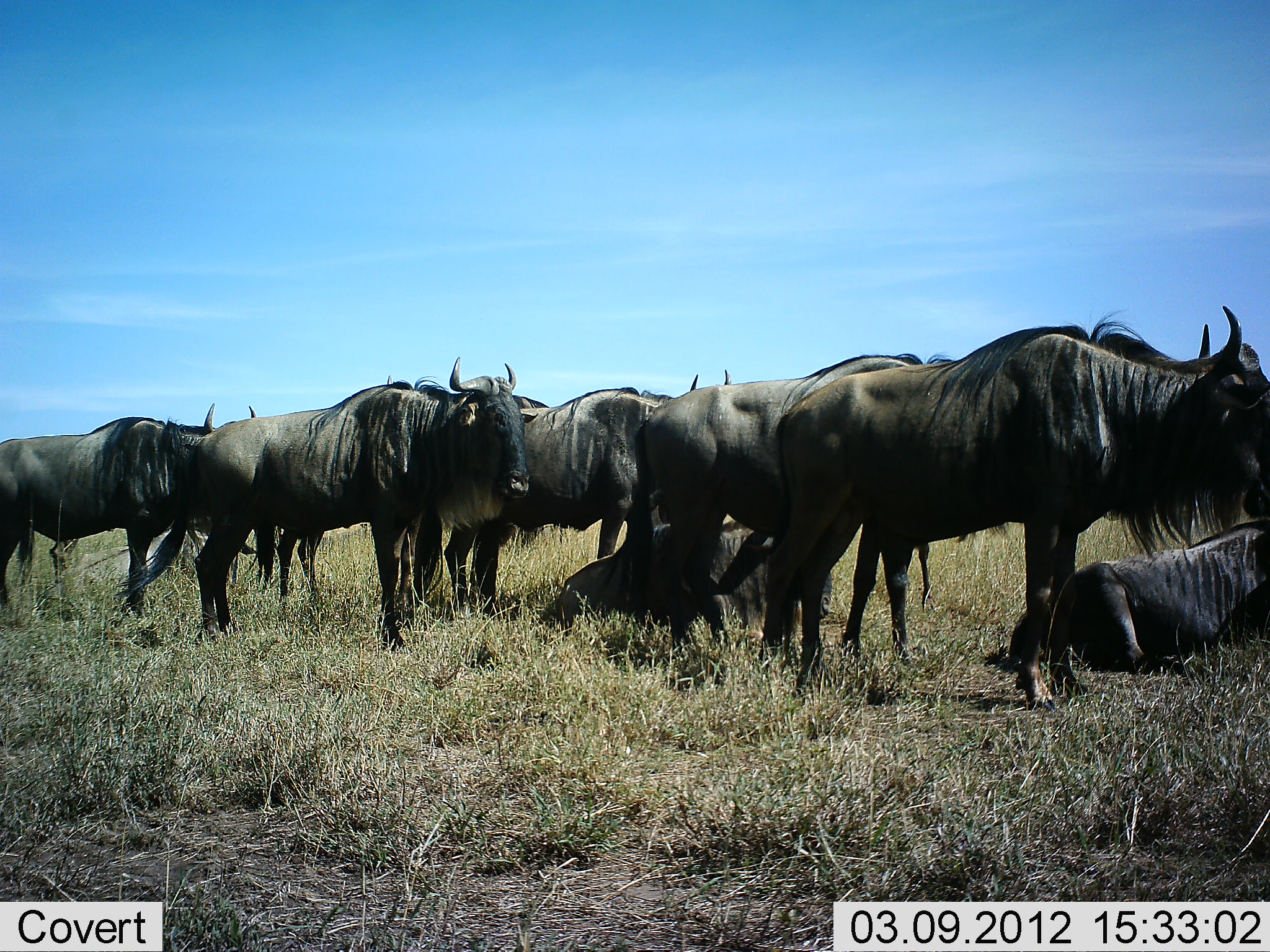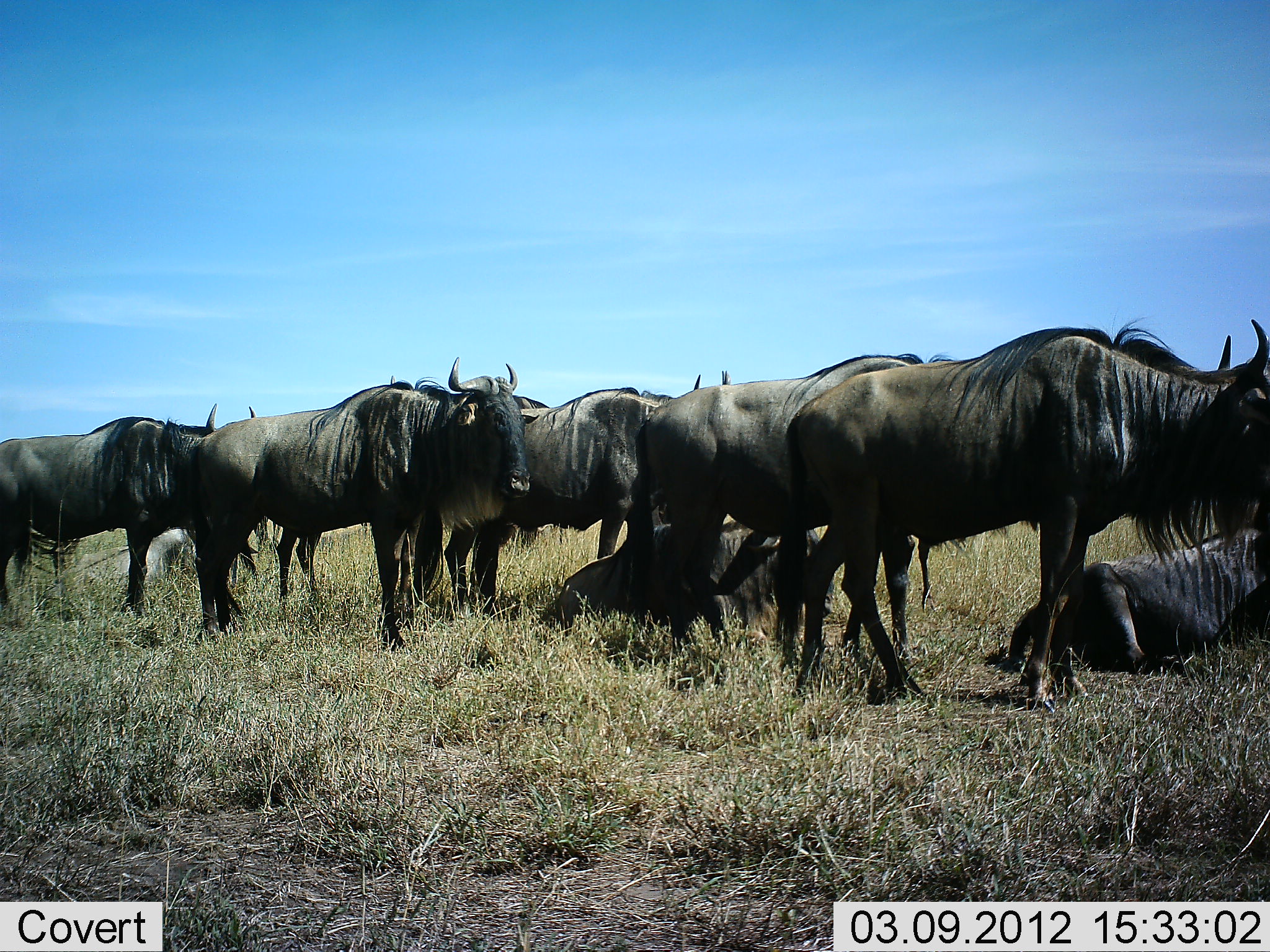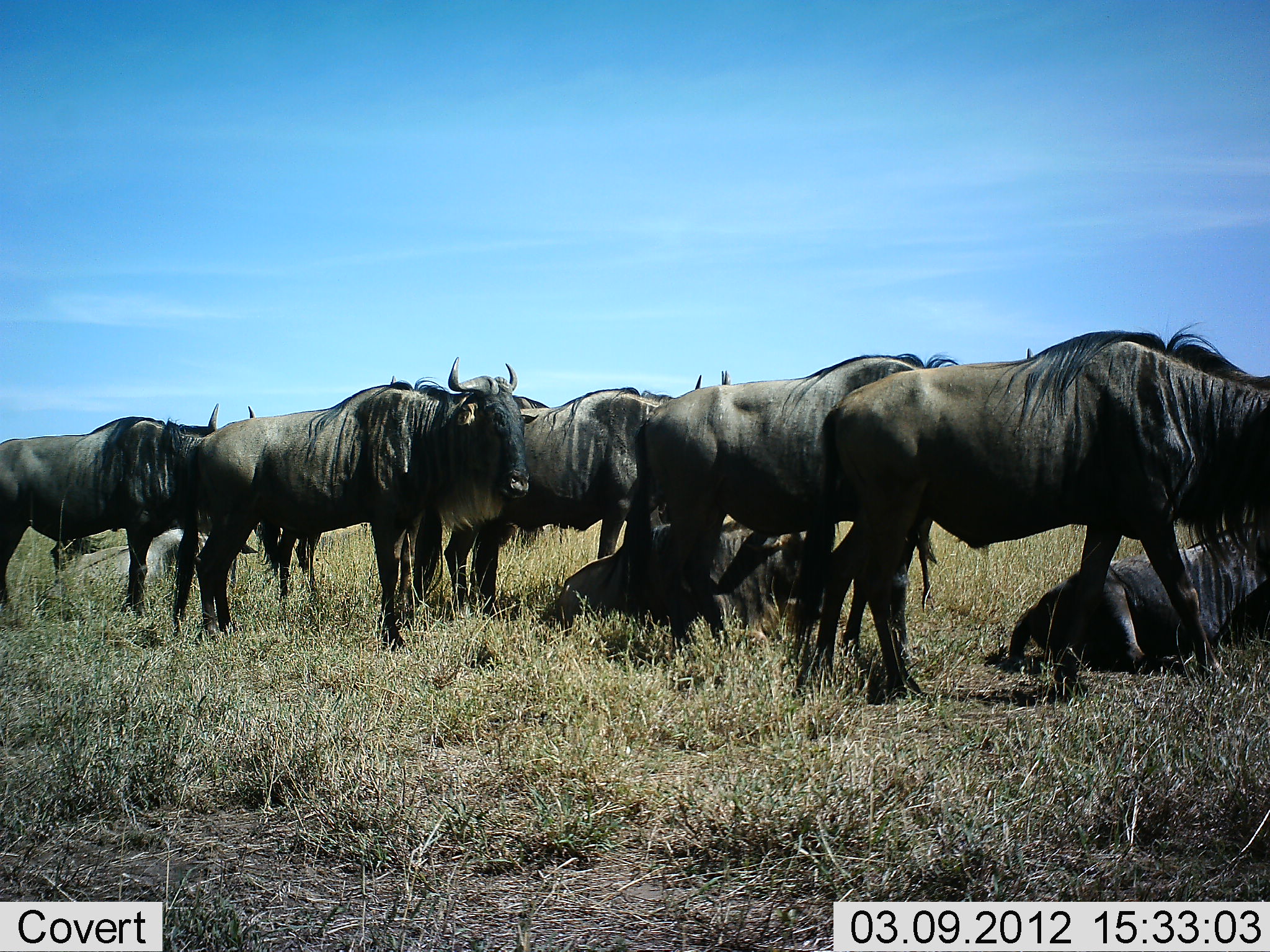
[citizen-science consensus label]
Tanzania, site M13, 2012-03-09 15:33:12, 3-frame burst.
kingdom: Animalia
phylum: Chordata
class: Mammalia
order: Artiodactyla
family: Bovidae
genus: Connochaetes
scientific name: Connochaetes taurinus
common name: blue wildebeest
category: wildebeest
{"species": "wildebeest (blue wildebeest) (Connochaetes taurinus)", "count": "8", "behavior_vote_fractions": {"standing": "82%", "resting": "88%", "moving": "12%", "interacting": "0%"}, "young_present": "0%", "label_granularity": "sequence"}